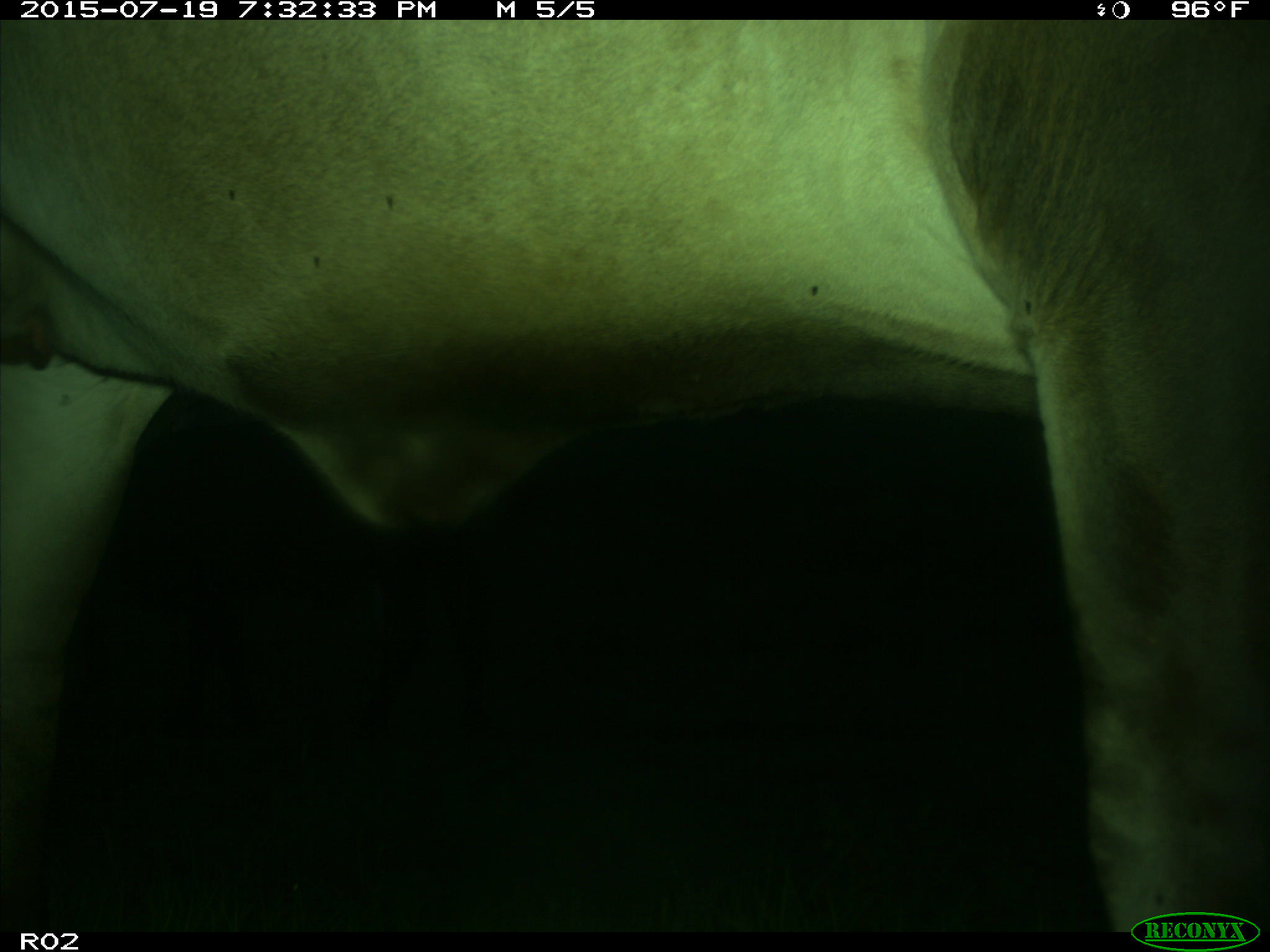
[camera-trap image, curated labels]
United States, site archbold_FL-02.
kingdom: Animalia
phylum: Chordata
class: Mammalia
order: Artiodactyla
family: Bovidae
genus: Bos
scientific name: Bos taurus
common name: domestic cow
Bos taurus (domestic cow).